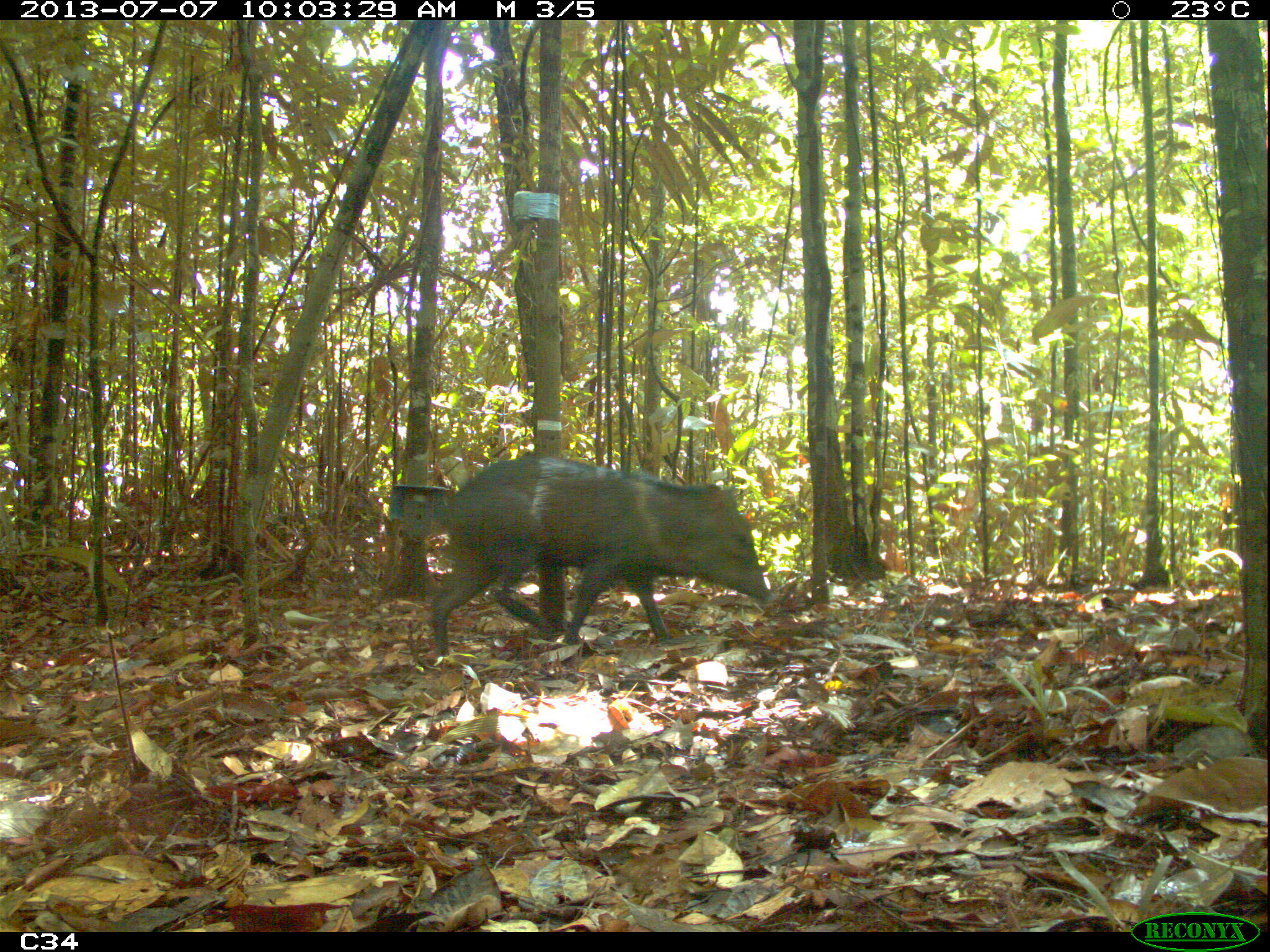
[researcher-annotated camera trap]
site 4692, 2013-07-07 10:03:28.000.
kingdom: Animalia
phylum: Chordata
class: Mammalia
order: Artiodactyla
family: Tayassuidae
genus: Pecari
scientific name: Pecari tajacu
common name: collared peccary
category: tayassu tajacu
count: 4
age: adult